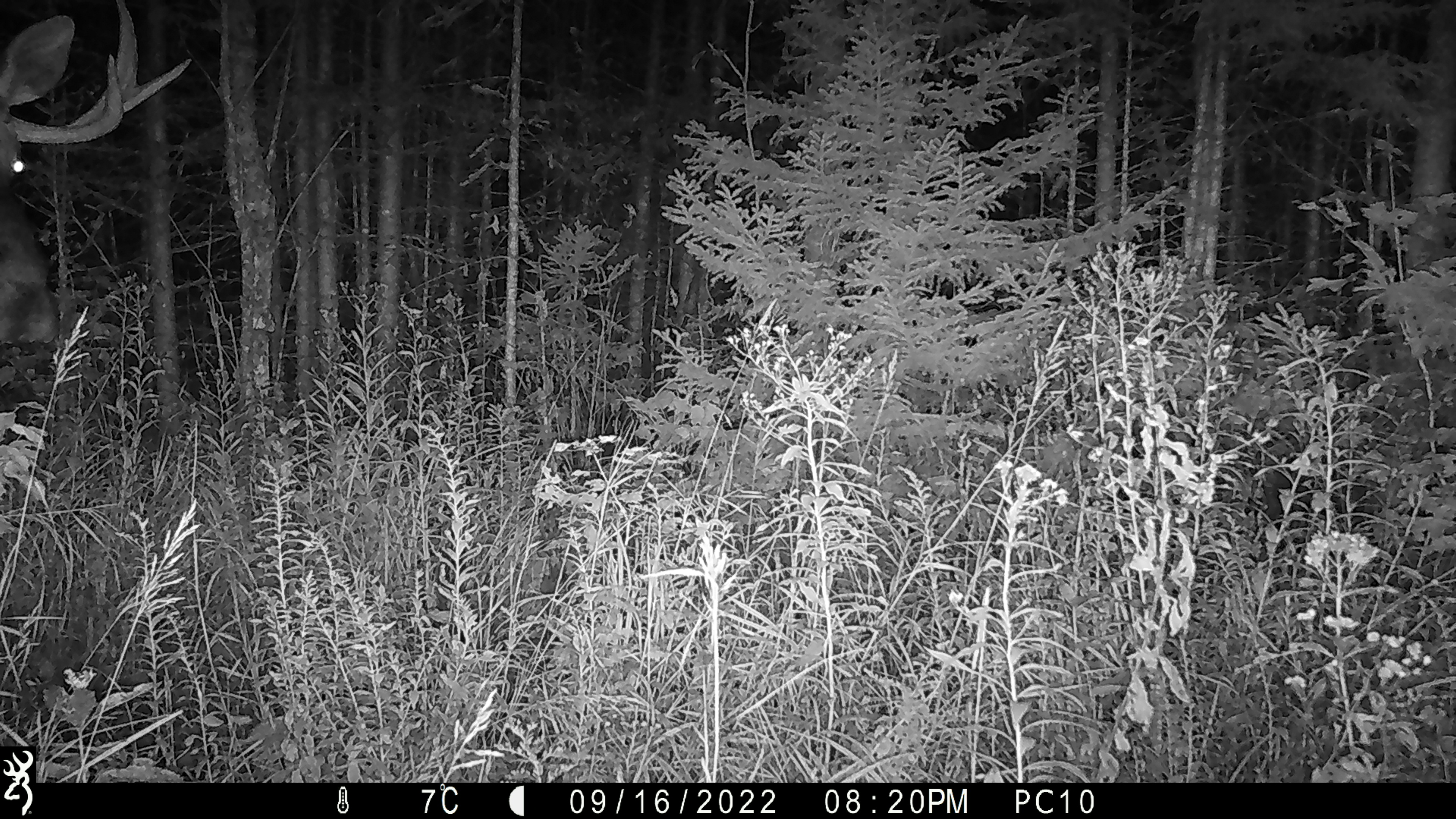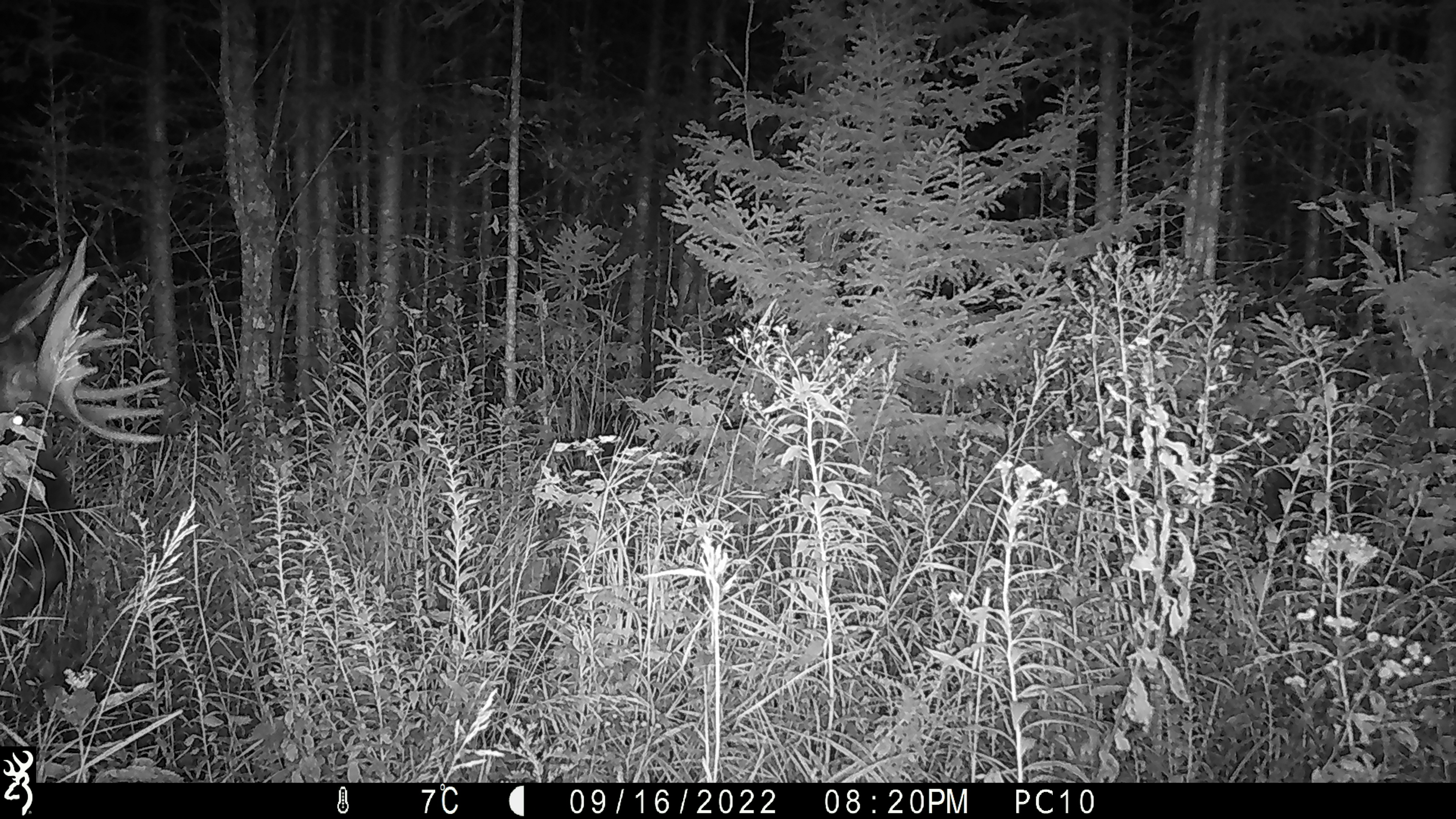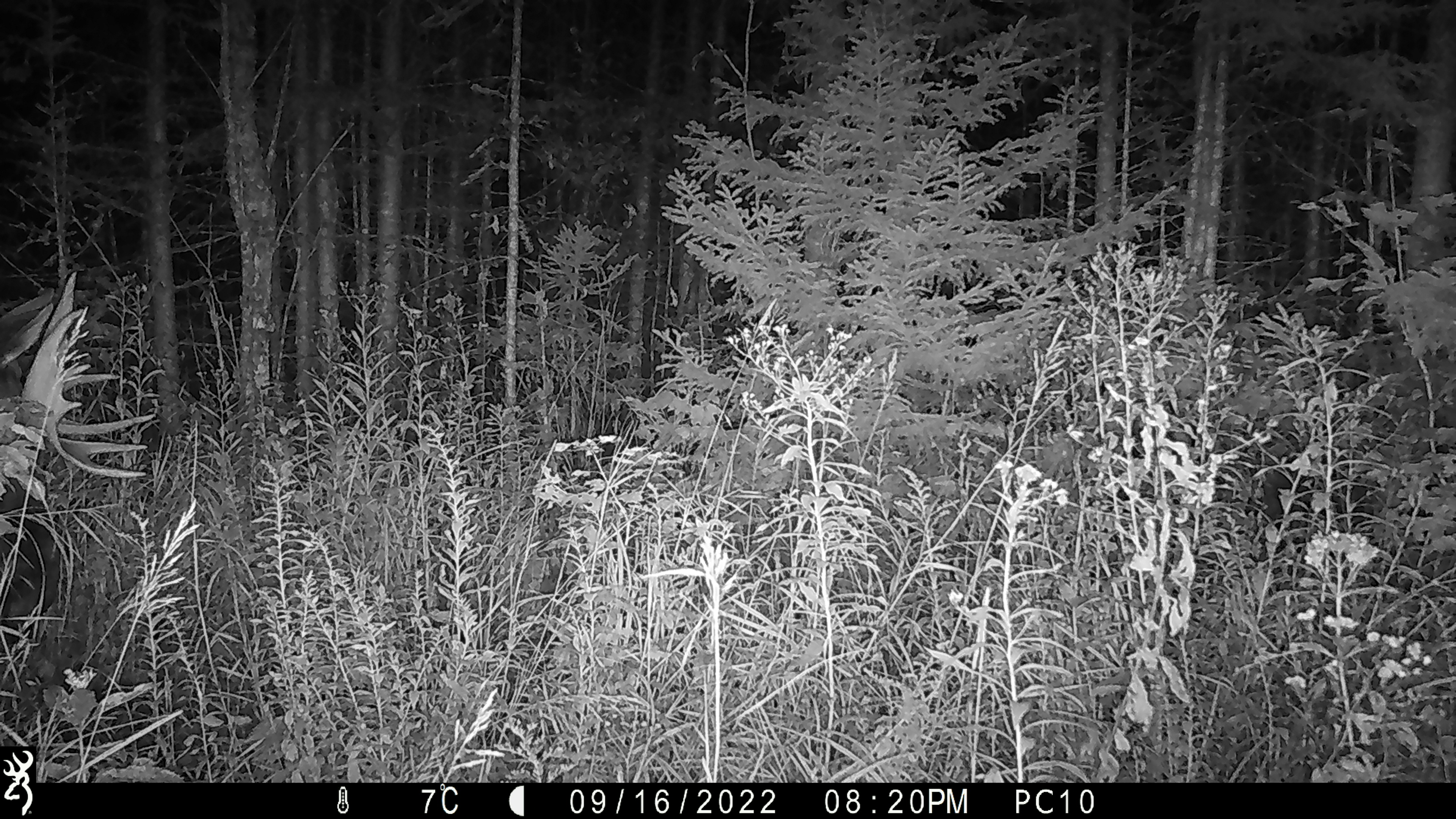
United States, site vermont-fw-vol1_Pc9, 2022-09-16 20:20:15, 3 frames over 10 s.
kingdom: Animalia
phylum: Chordata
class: Mammalia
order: Artiodactyla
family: Cervidae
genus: Alces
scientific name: Alces alces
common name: moose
Moose (Alces alces).